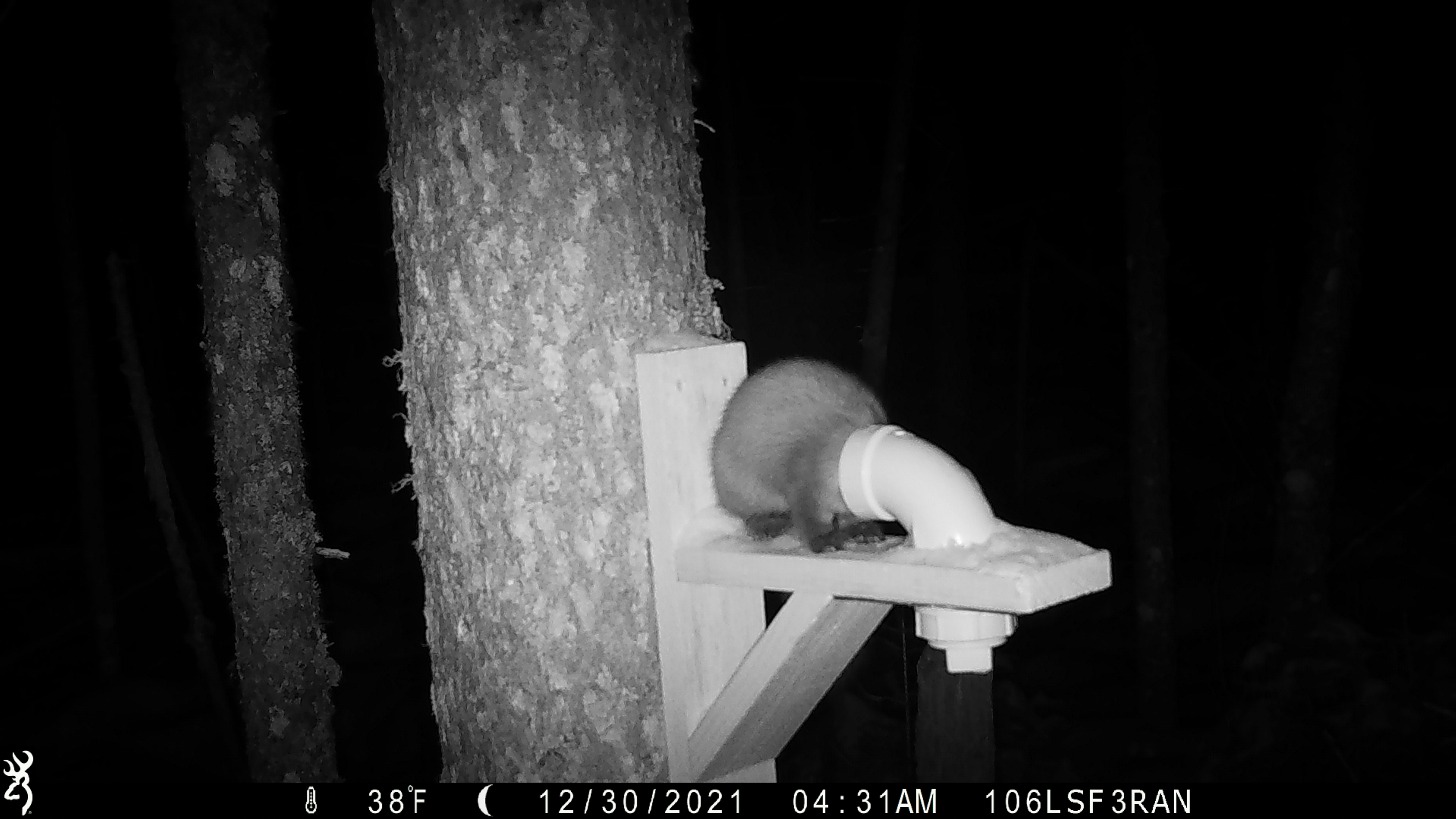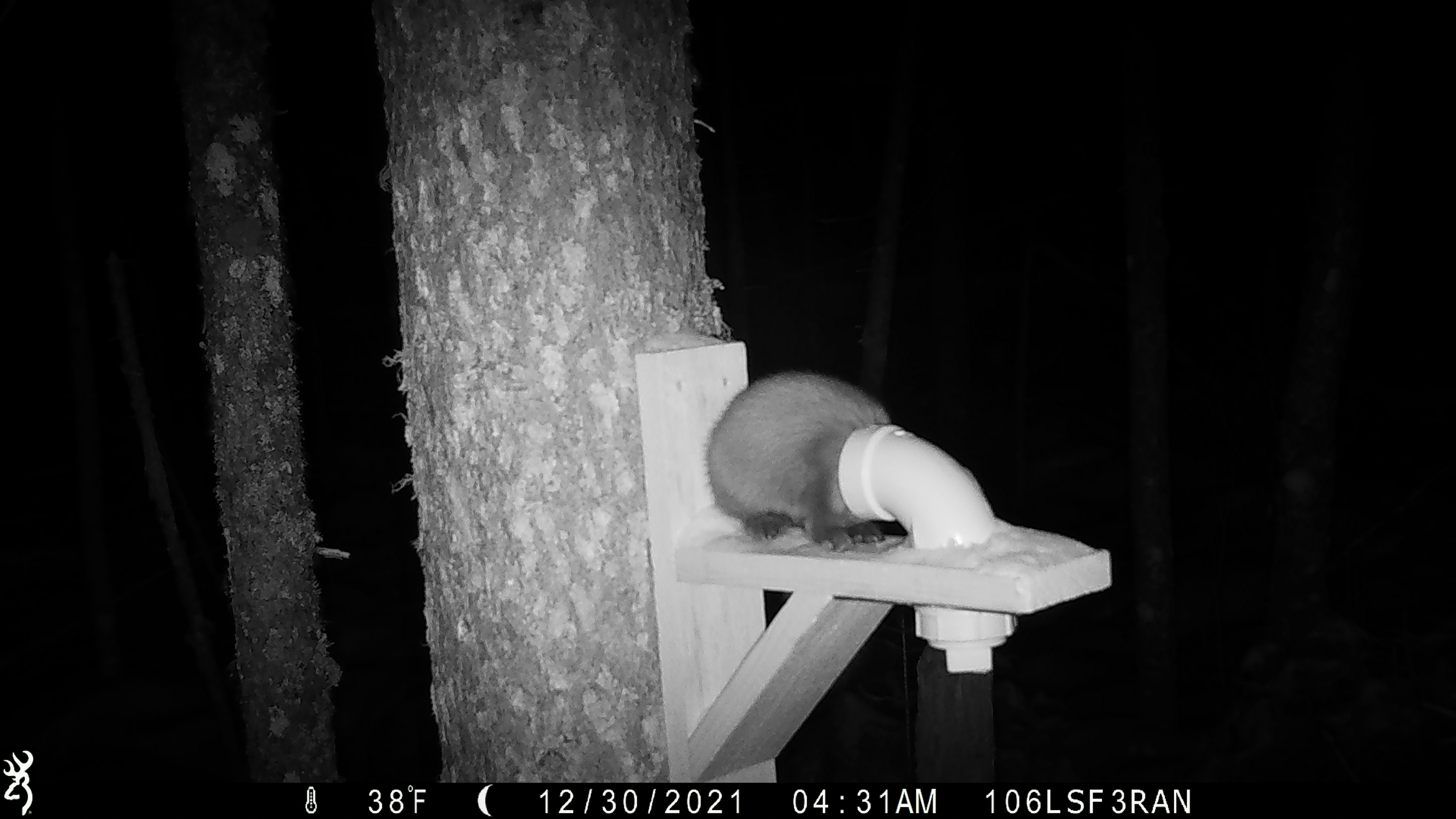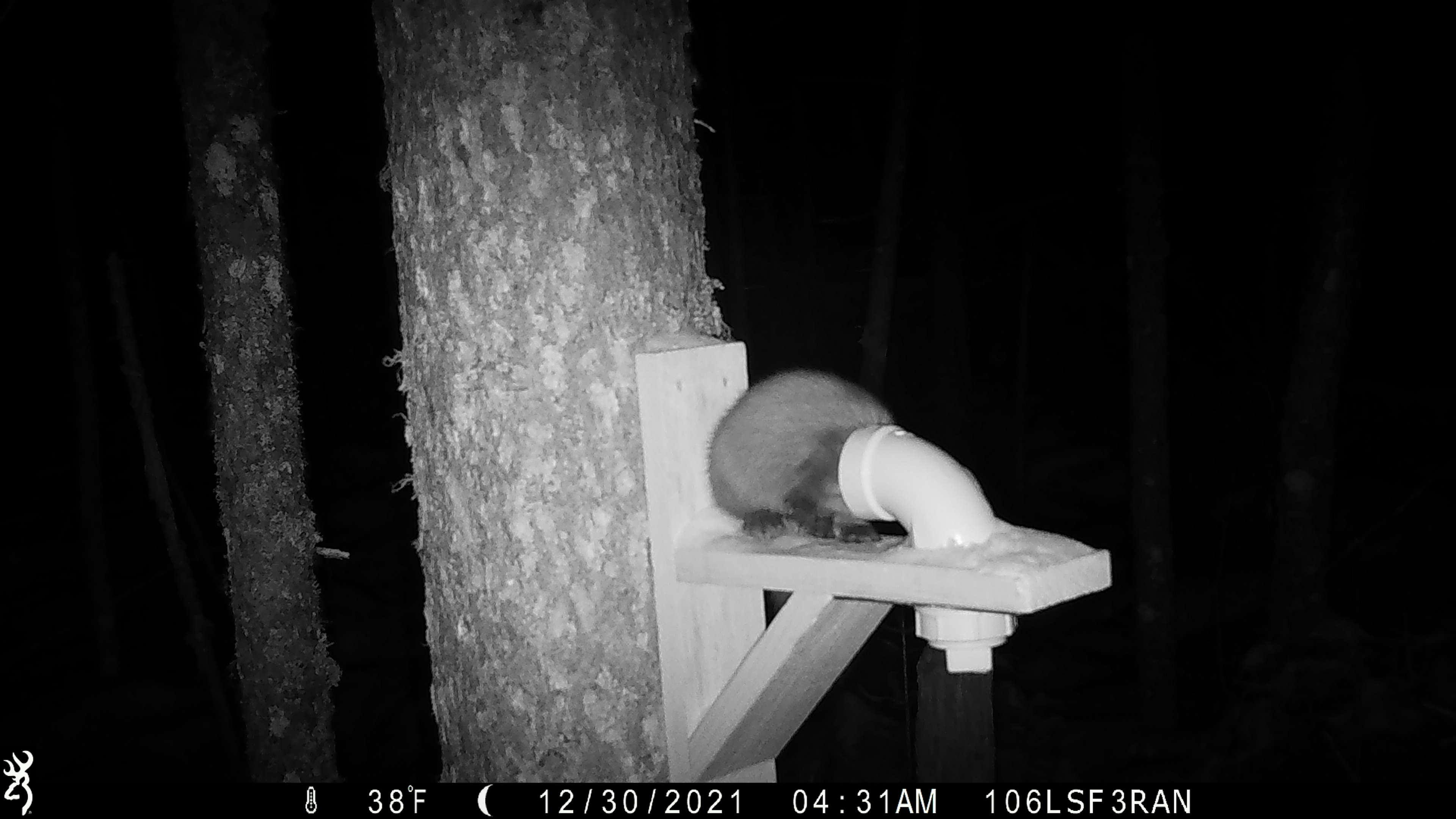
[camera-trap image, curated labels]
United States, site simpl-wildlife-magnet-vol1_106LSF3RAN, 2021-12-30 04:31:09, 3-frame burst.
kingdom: Animalia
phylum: Chordata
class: Mammalia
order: Carnivora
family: Mustelidae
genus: Martes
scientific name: Martes americana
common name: american marten